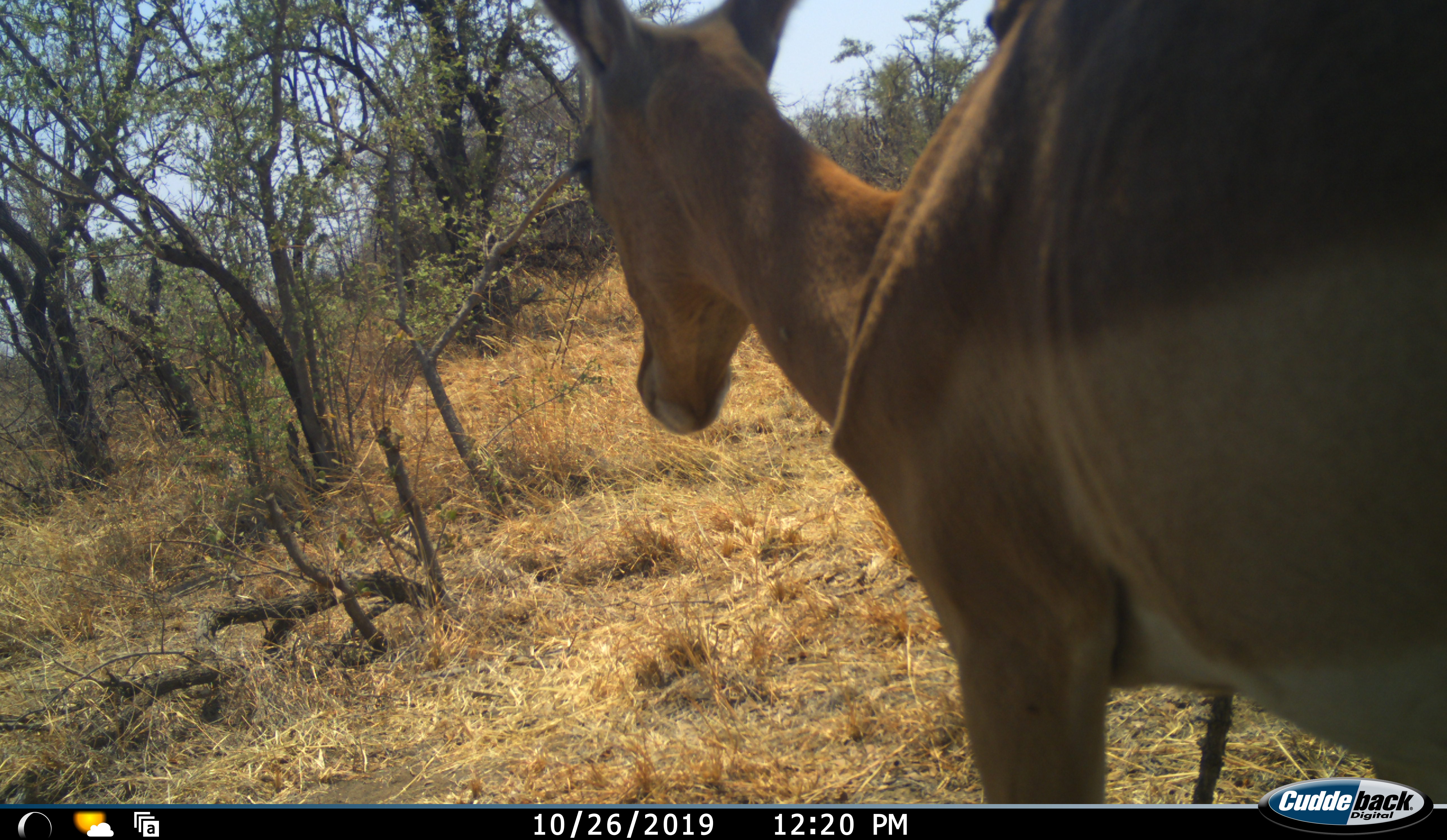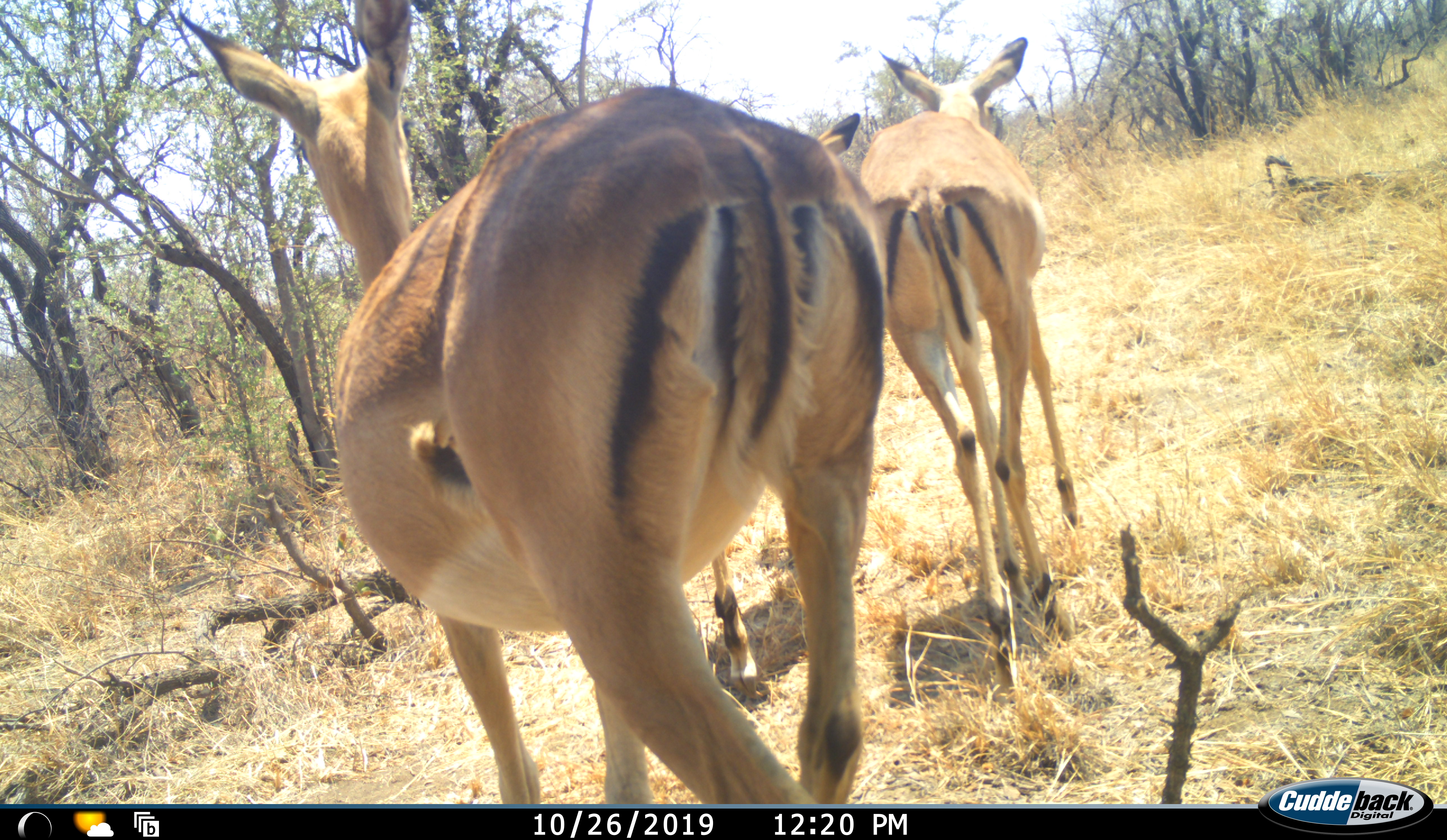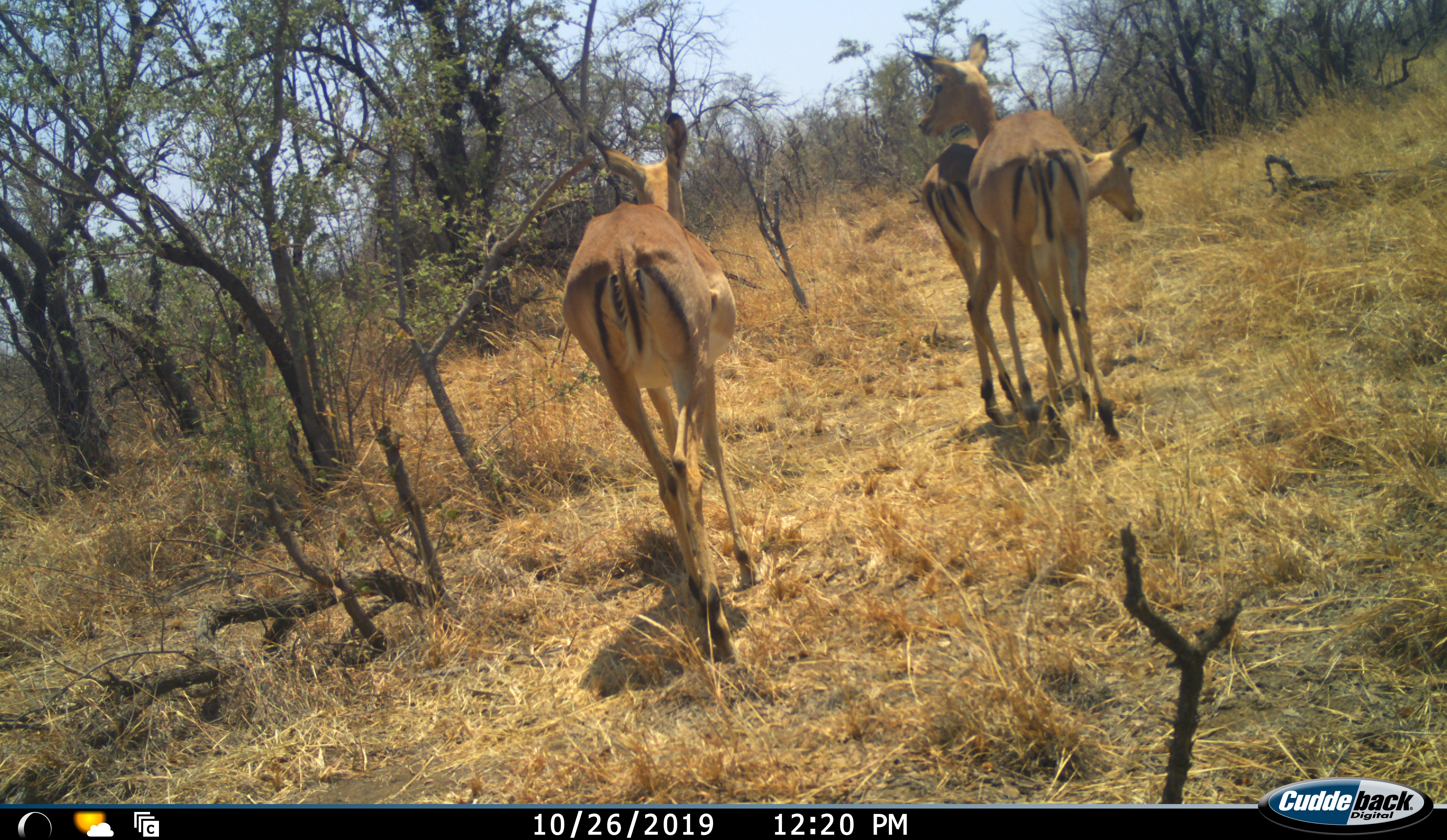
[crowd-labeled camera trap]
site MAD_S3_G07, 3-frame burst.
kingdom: Animalia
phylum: Chordata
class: Mammalia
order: Artiodactyla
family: Bovidae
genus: Aepyceros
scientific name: Aepyceros melampus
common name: impala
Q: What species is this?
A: Impala (Aepyceros melampus).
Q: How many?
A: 3.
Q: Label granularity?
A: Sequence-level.